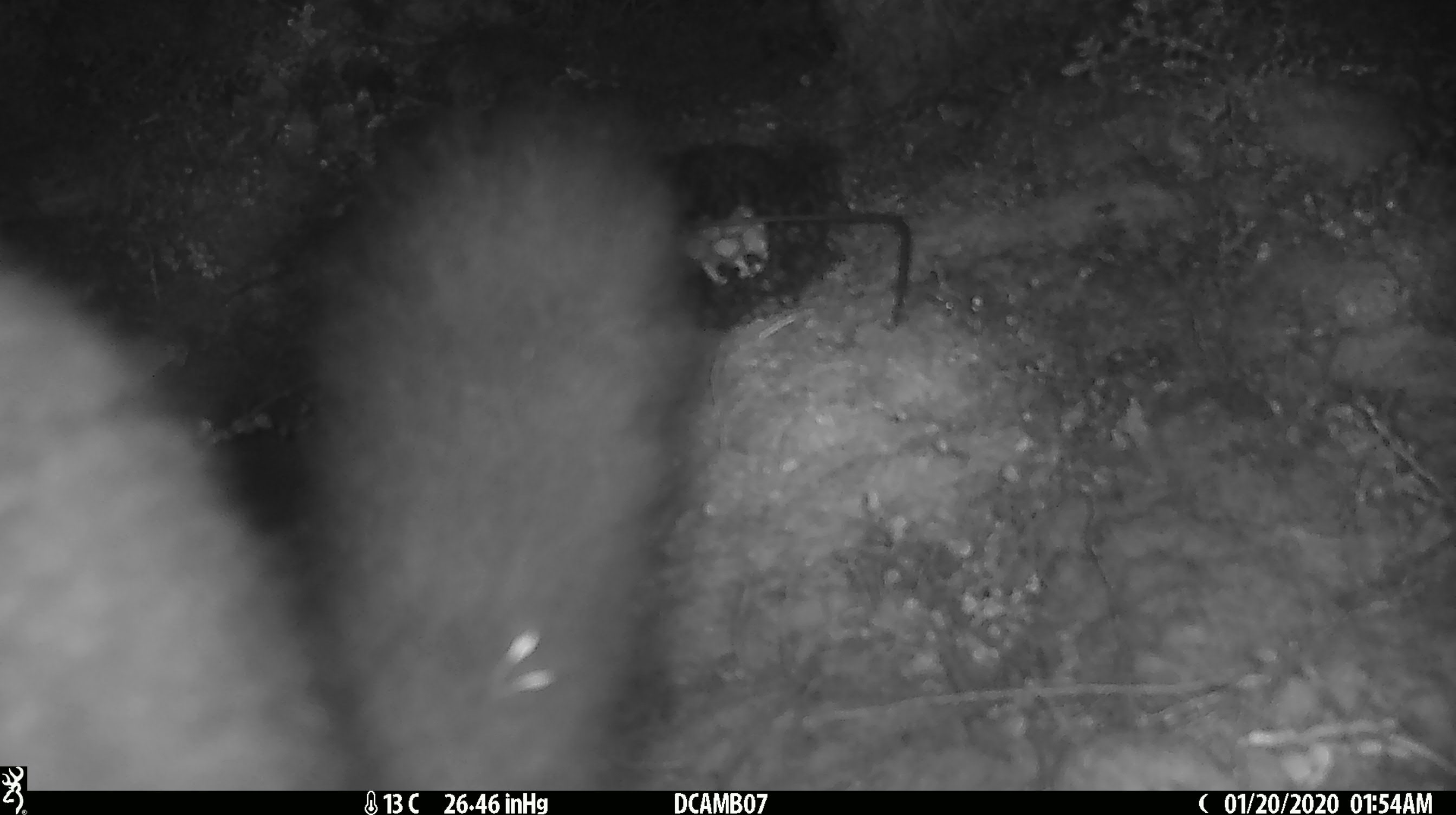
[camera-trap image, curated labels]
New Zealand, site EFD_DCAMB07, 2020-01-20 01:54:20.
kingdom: Animalia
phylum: Chordata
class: Mammalia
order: Diprotodontia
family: Phalangeridae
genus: Trichosurus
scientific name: Trichosurus vulpecula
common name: common brushtail possum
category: possum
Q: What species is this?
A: Possum (common brushtail possum) (Trichosurus vulpecula).